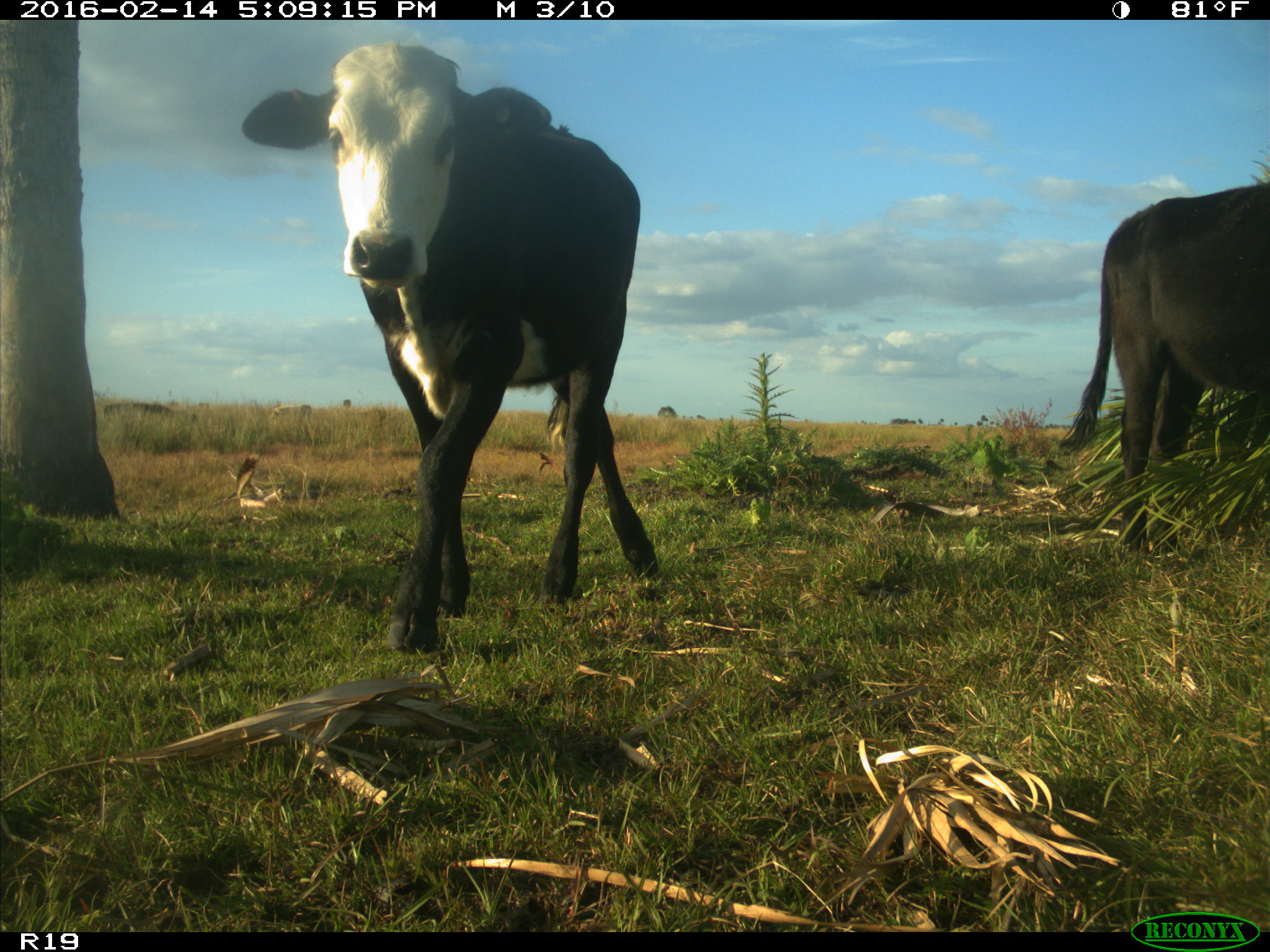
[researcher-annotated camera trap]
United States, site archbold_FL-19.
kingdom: Animalia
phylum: Chordata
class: Mammalia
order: Artiodactyla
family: Bovidae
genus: Bos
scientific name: Bos taurus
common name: domestic cow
Bos taurus (domestic cow).